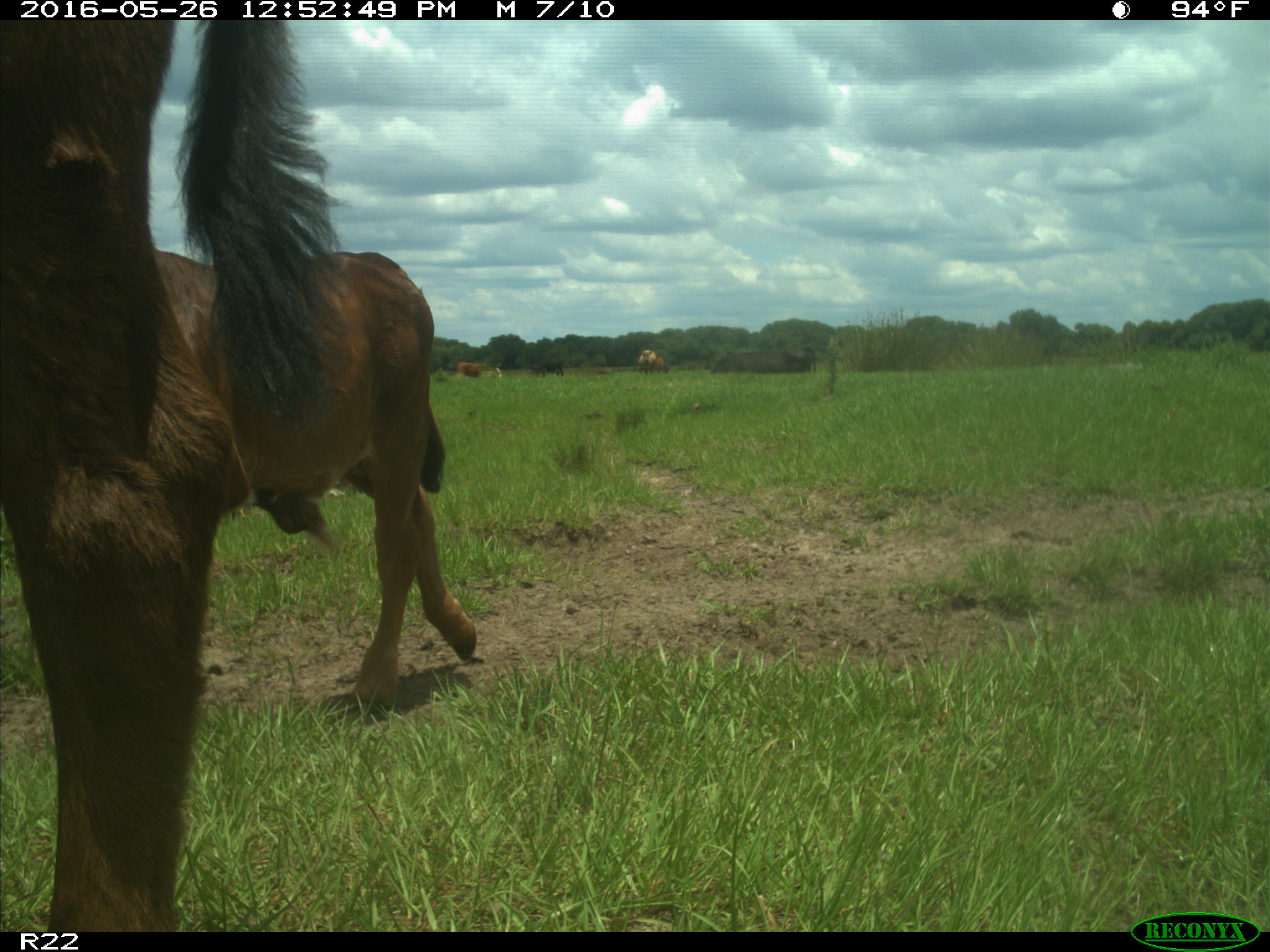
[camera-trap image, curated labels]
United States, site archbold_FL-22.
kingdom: Animalia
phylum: Chordata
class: Mammalia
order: Artiodactyla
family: Bovidae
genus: Bos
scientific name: Bos taurus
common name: domestic cow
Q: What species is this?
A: Bos taurus (domestic cow).